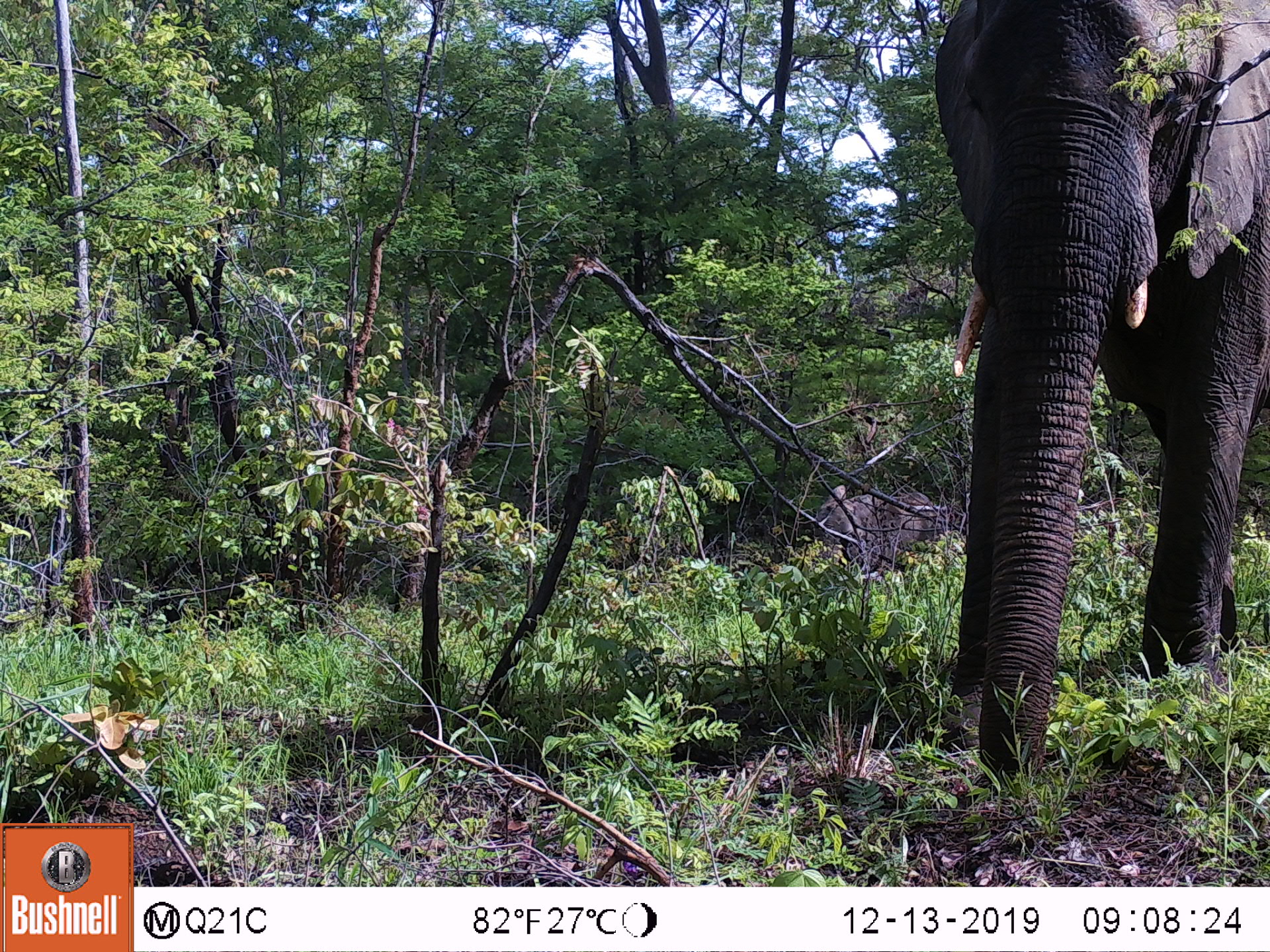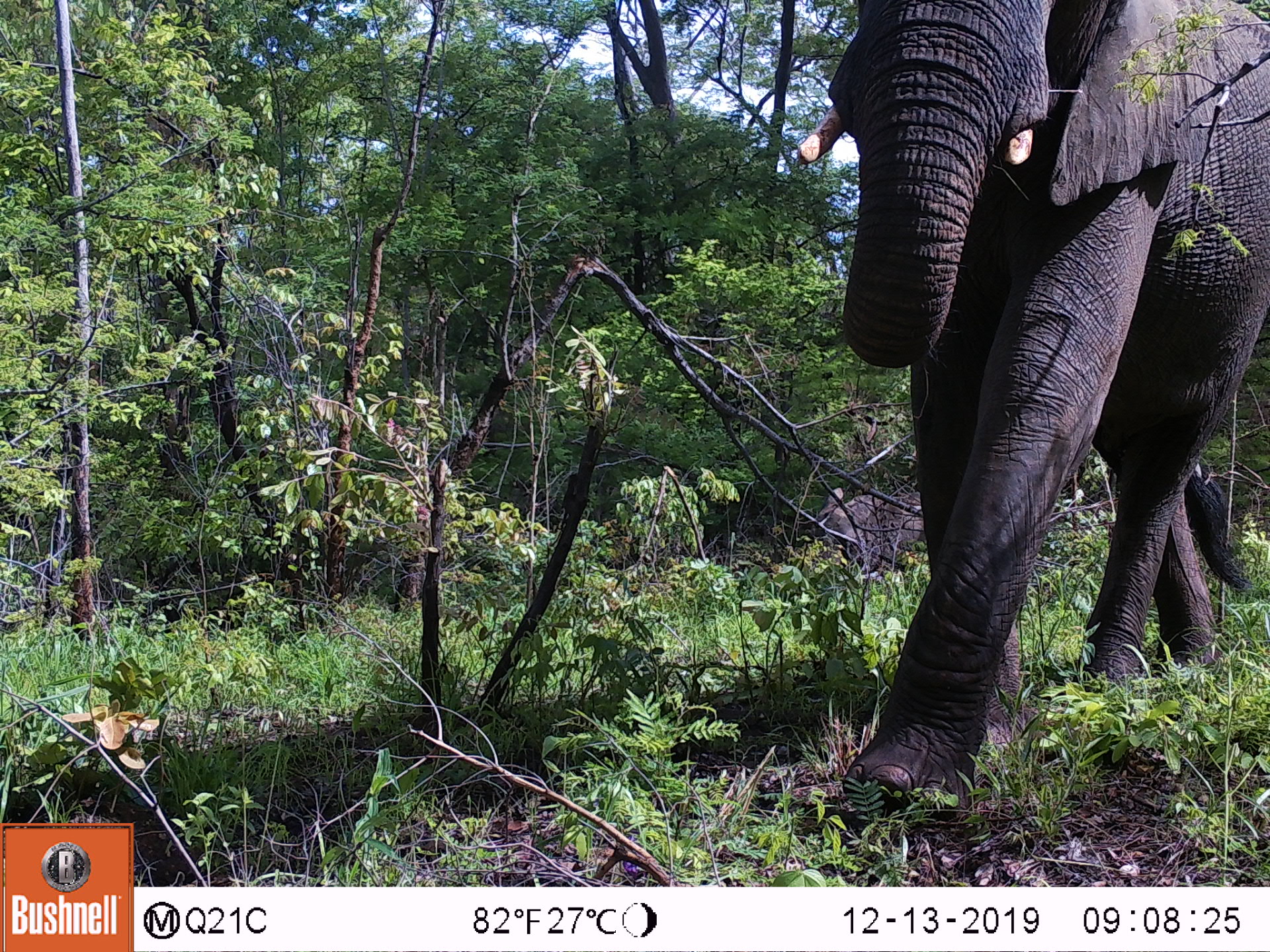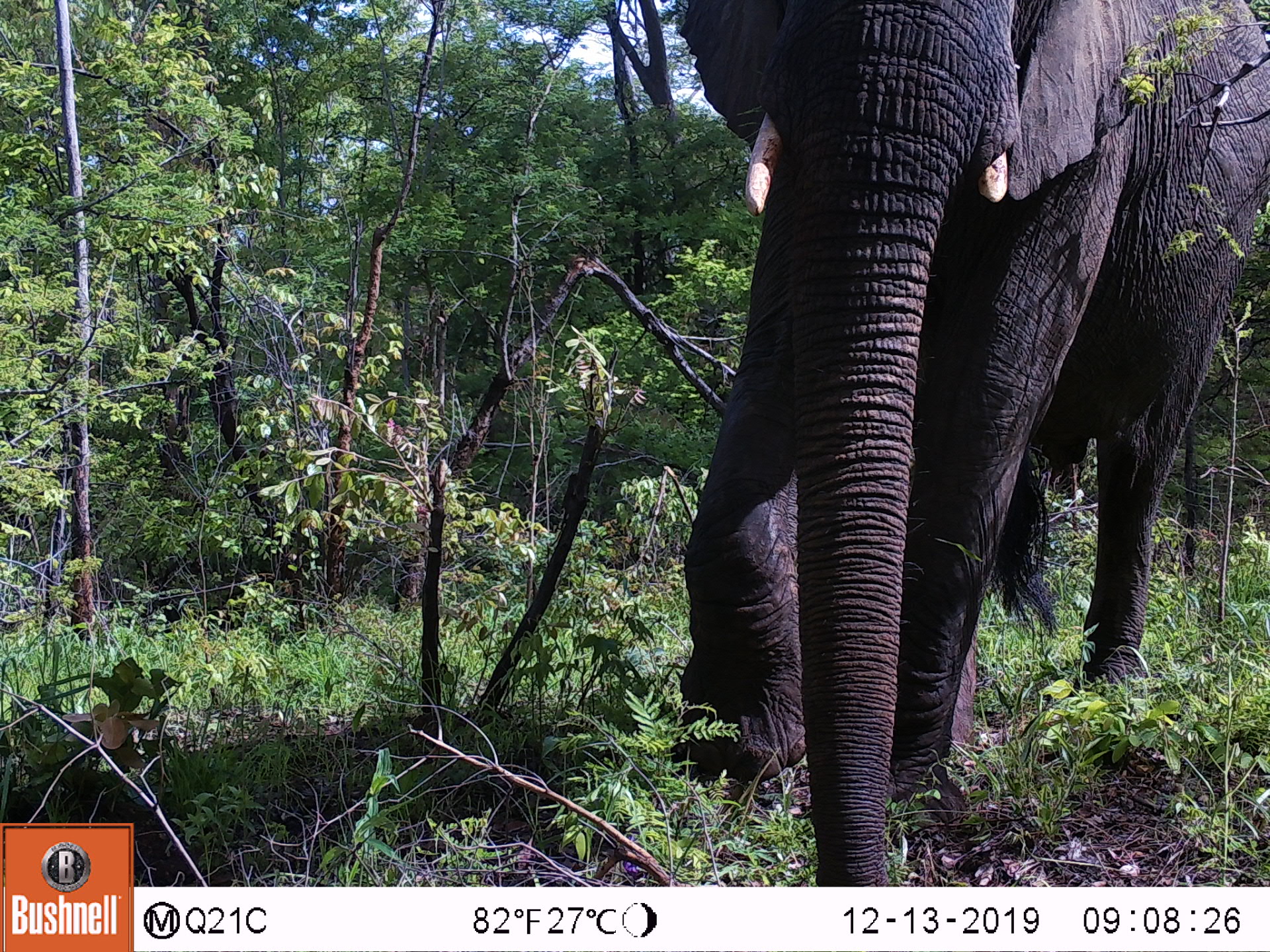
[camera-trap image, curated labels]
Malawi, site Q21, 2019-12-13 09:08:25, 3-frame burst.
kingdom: Animalia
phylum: Chordata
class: Mammalia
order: Proboscidea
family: Elephantidae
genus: Loxodonta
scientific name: Loxodonta africana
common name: african savanna elephant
African savanna elephant (Loxodonta africana), count 1.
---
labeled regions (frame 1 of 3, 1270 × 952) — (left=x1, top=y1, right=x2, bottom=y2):
african savanna elephant: (left=922, top=0, right=1269, bottom=788)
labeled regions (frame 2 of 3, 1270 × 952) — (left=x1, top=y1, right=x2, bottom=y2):
african savanna elephant: (left=785, top=0, right=1269, bottom=836)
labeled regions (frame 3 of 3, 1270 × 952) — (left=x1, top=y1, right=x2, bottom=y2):
african savanna elephant: (left=665, top=0, right=1269, bottom=885)